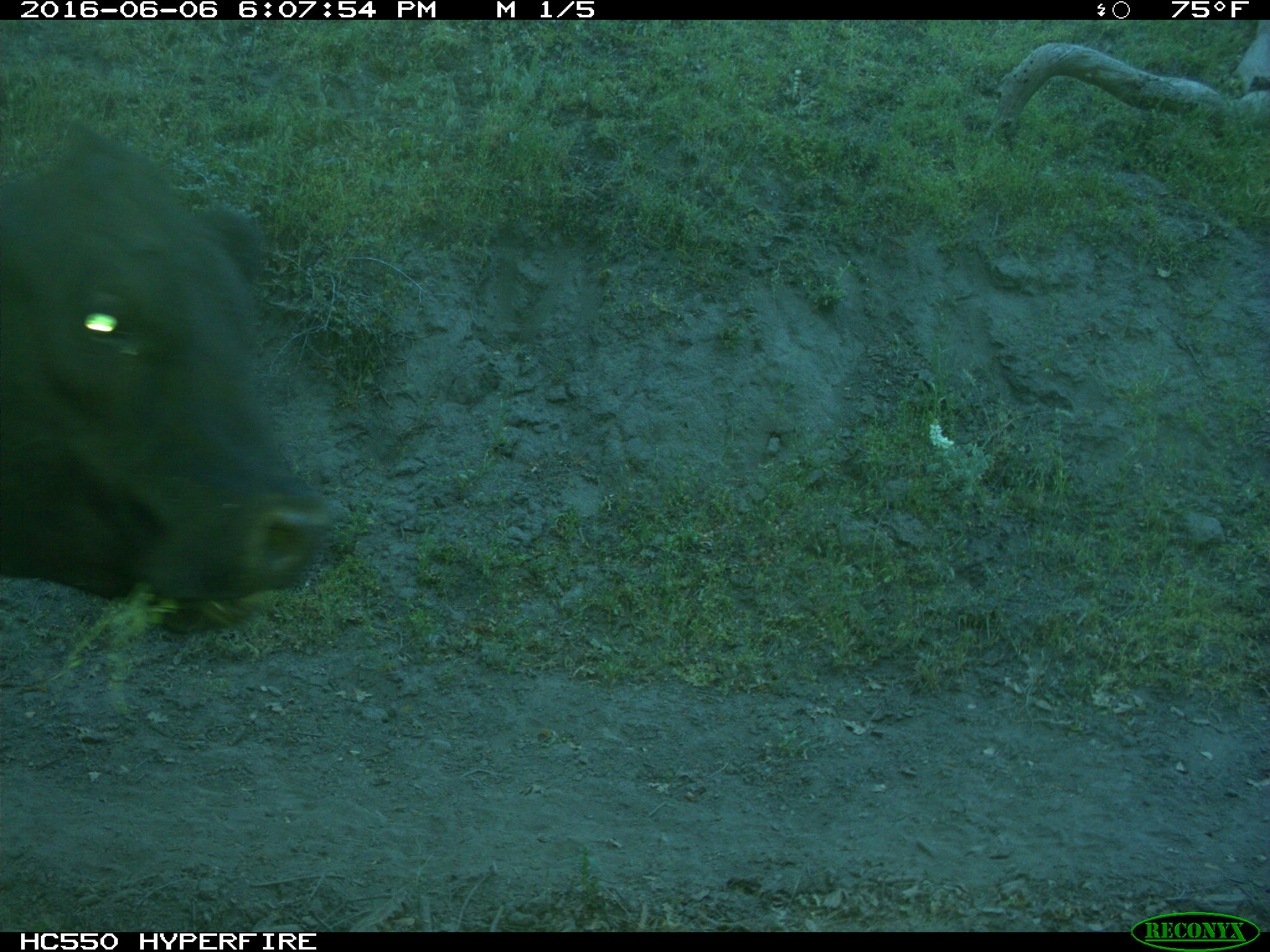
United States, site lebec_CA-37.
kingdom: Animalia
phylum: Chordata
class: Mammalia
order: Artiodactyla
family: Bovidae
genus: Bos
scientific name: Bos taurus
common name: domestic cow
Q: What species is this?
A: Bos taurus (domestic cow).